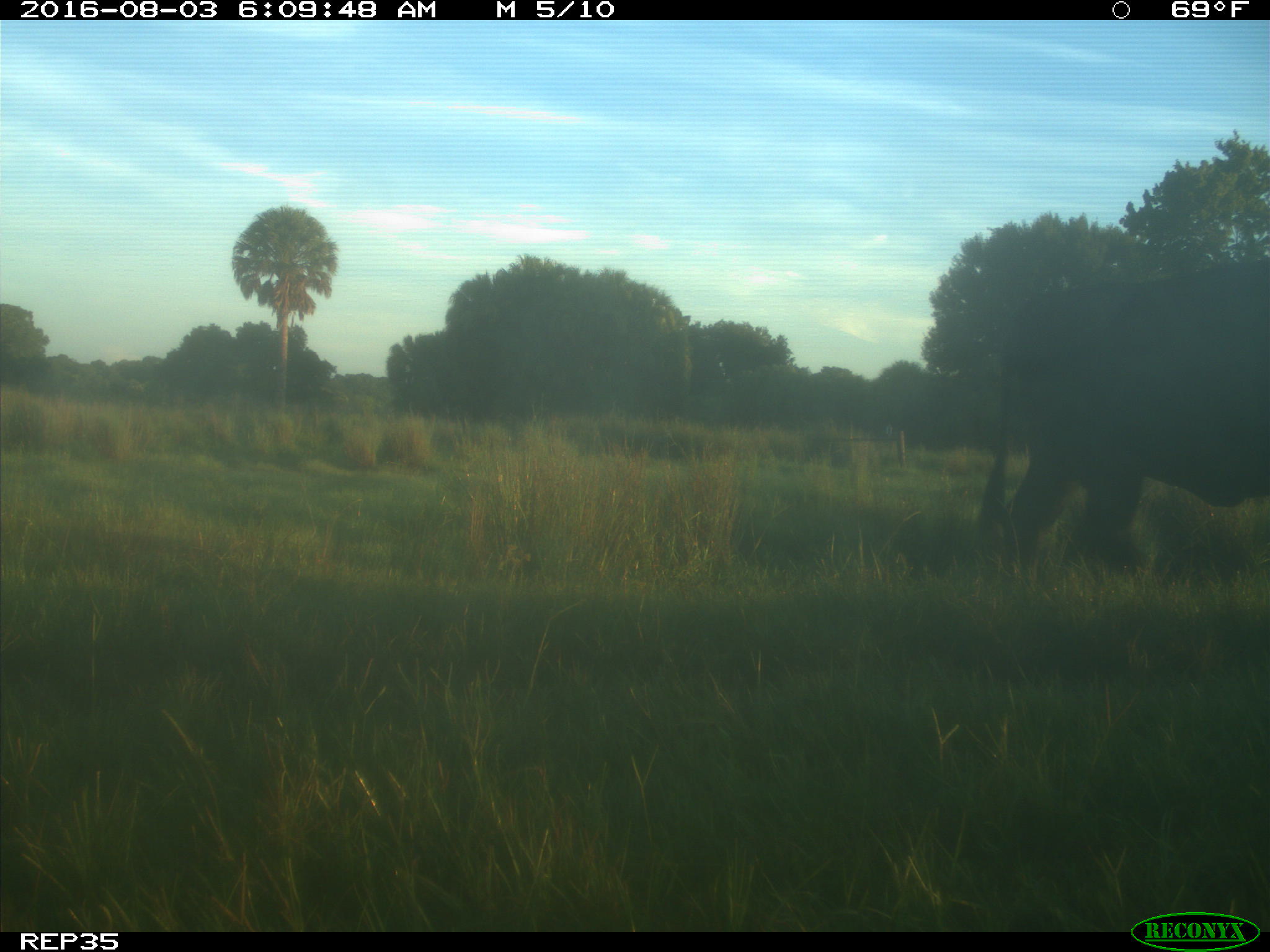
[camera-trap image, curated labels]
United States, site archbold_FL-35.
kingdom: Animalia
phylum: Chordata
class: Mammalia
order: Artiodactyla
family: Bovidae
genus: Bos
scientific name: Bos taurus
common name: domestic cow